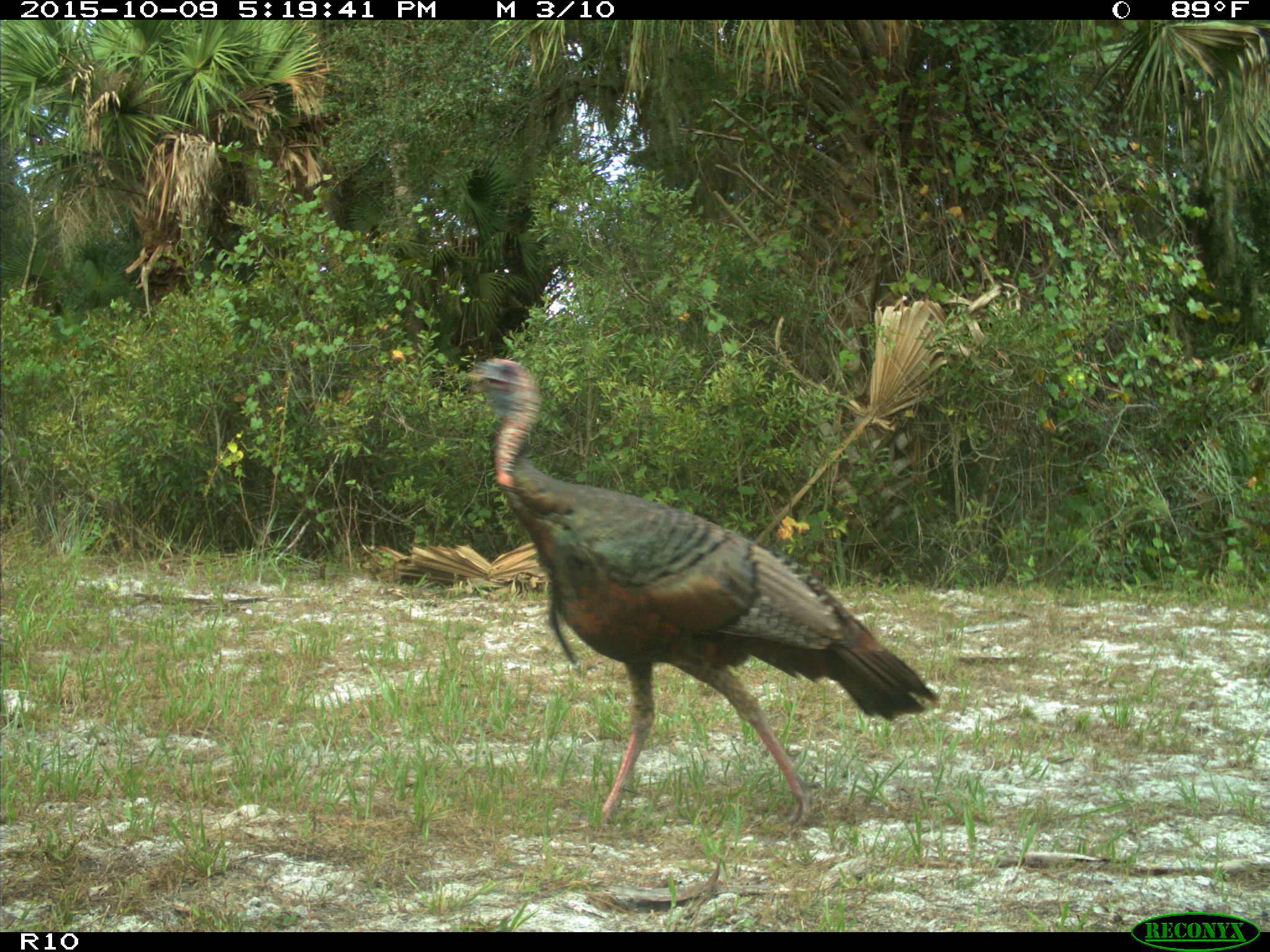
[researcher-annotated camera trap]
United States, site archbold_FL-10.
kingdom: Animalia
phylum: Chordata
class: Aves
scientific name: Aves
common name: birds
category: unidentified bird